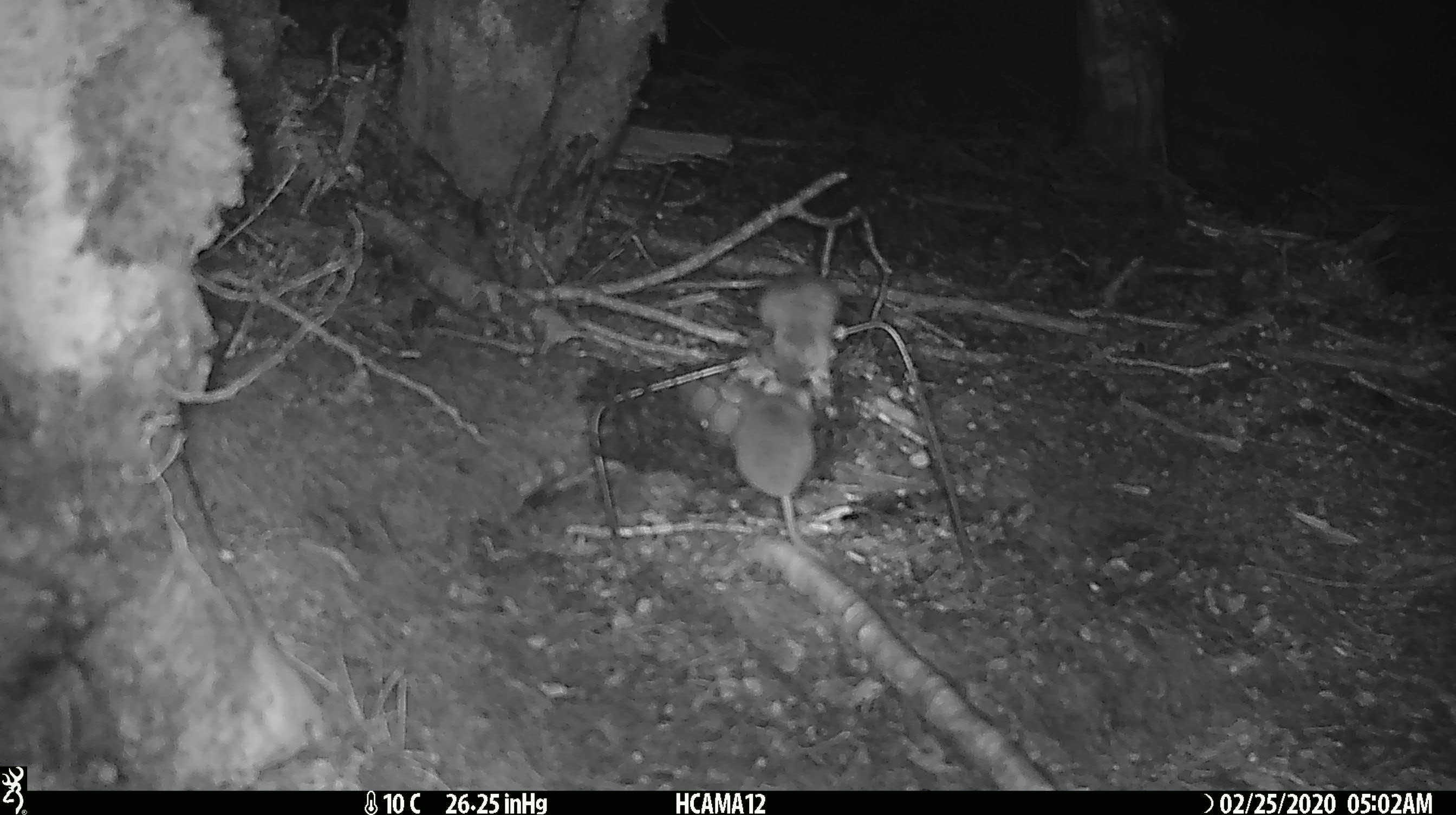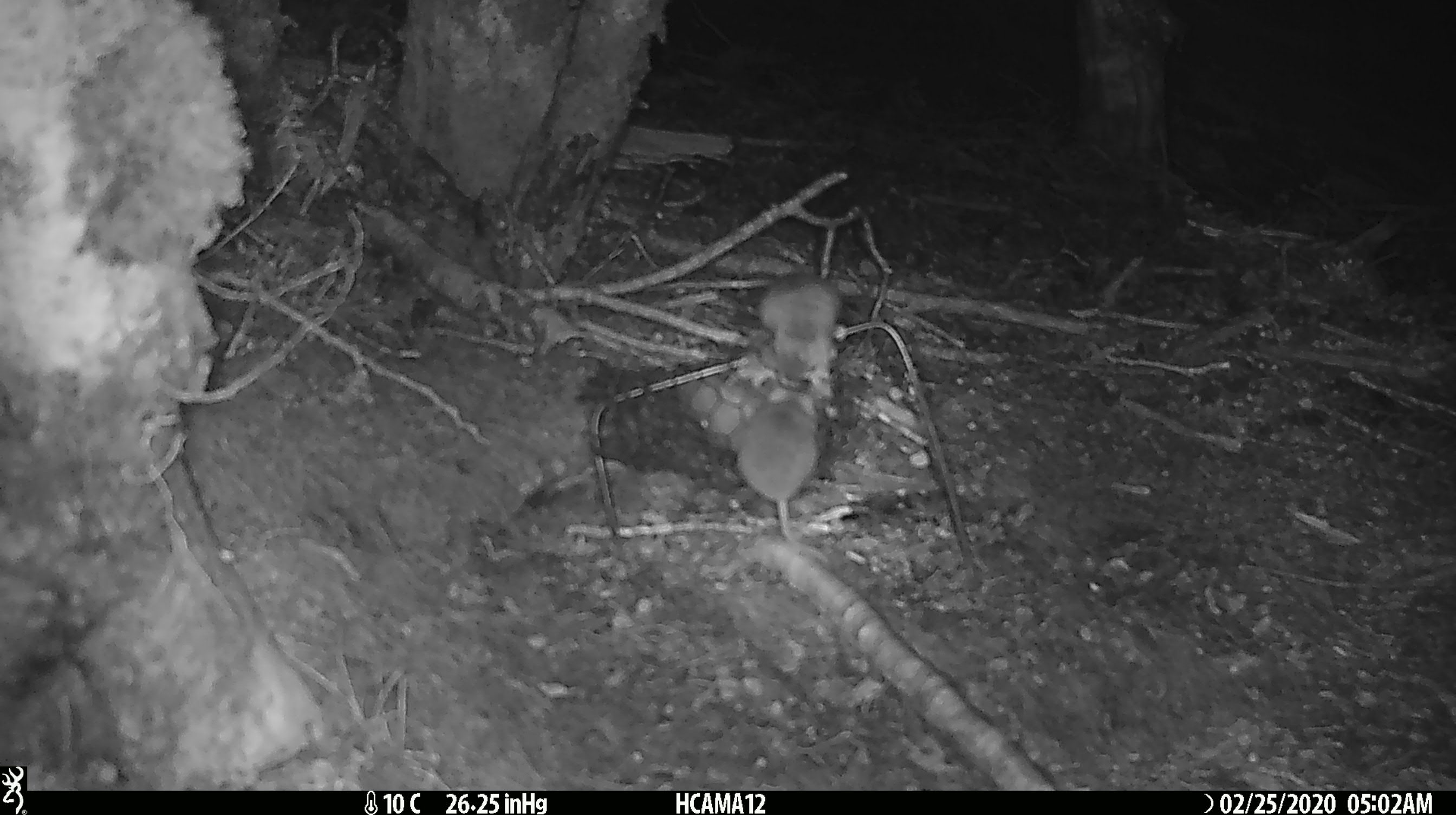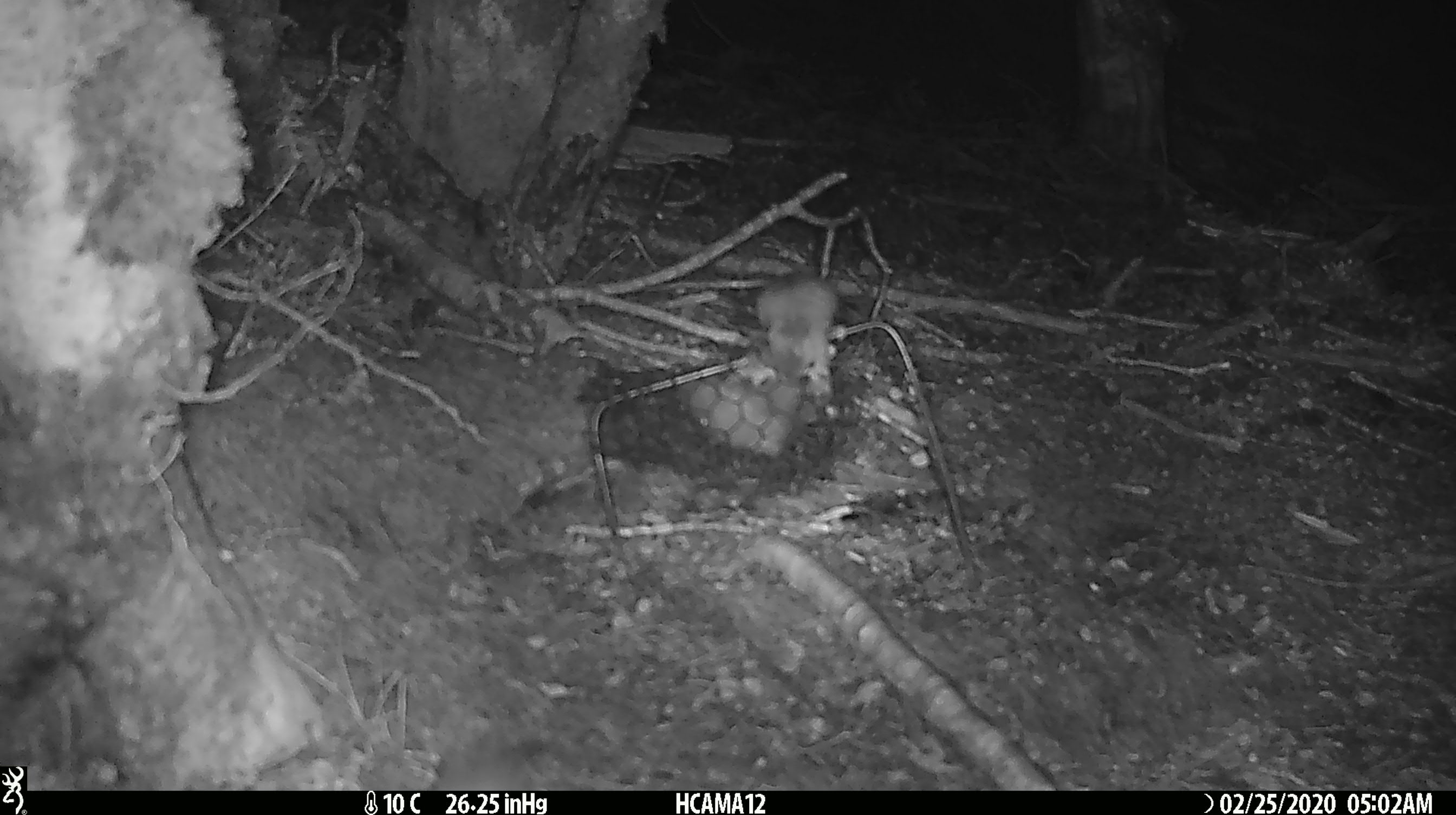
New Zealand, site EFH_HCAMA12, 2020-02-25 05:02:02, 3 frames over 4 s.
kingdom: Animalia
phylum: Chordata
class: Mammalia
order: Rodentia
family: Muridae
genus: Mus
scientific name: Mus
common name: mouse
Mouse (Mus).